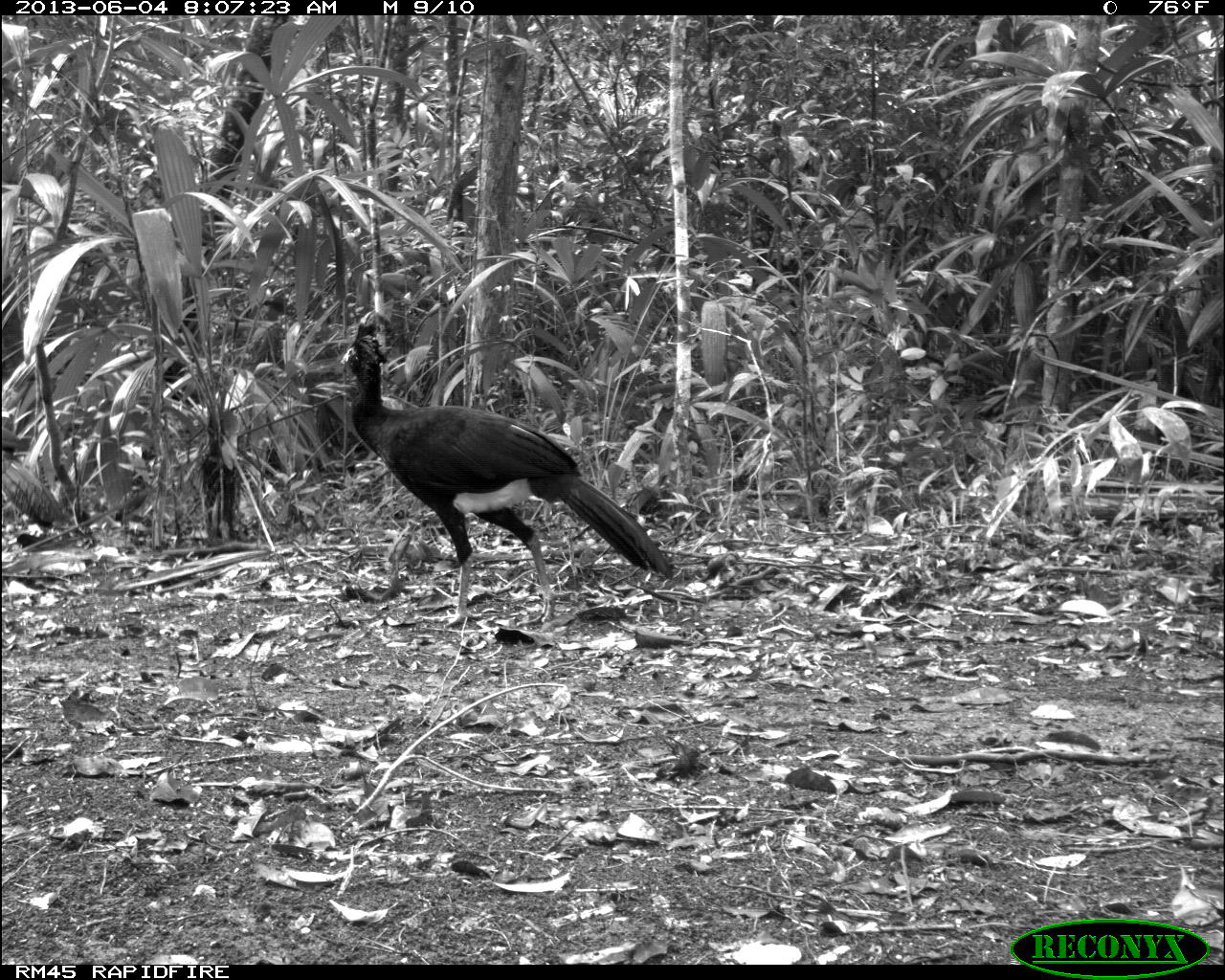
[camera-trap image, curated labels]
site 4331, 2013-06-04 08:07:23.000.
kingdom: Animalia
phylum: Chordata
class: Aves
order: Galliformes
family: Cracidae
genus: Crax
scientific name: Crax rubra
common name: great curassow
Crax rubra (great curassow), count 6.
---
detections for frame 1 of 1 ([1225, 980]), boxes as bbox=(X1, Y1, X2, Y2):
crax rubra: bbox=(338, 319, 673, 627); bbox=(1, 415, 67, 525)